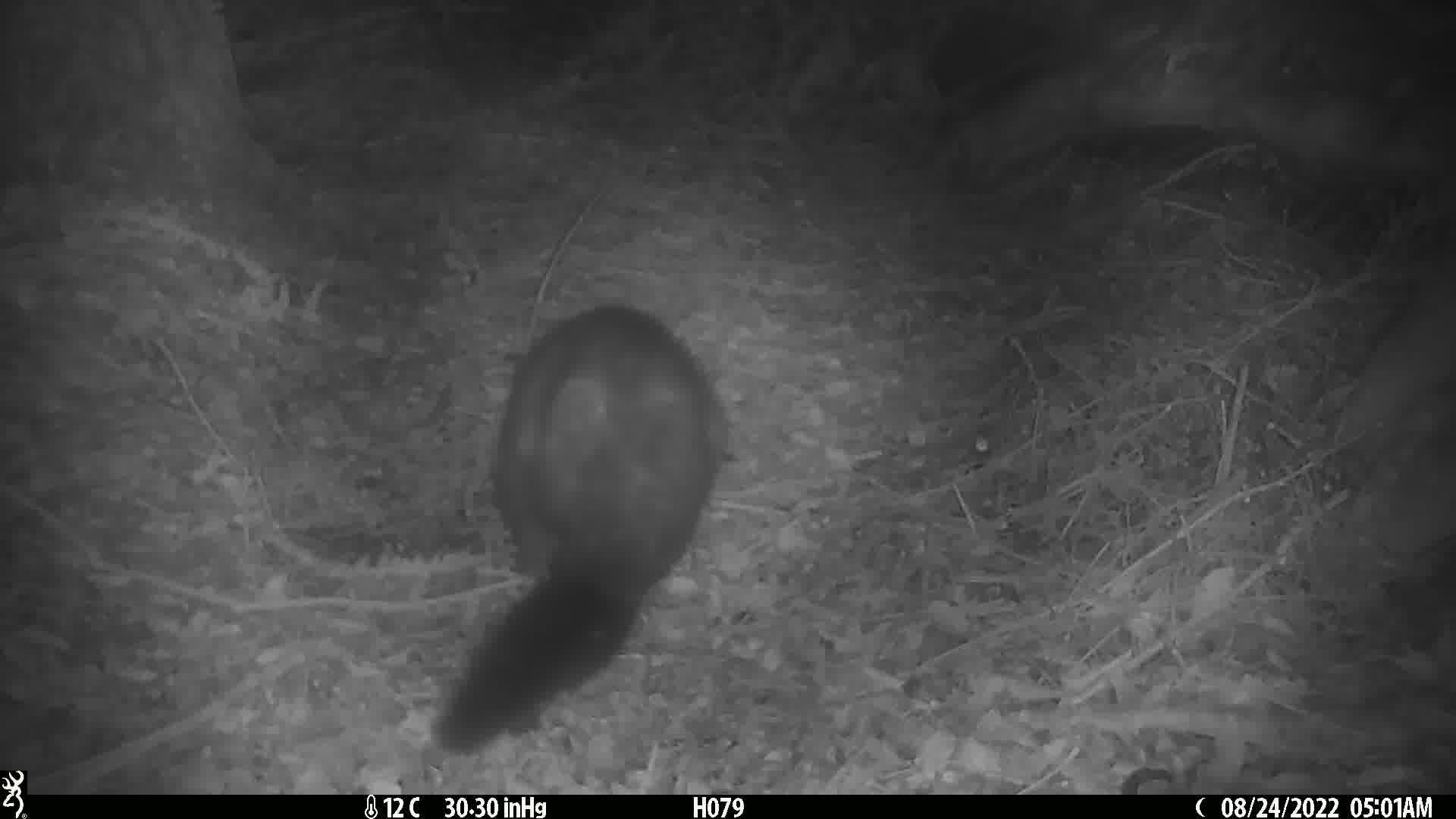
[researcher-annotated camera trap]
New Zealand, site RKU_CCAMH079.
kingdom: Animalia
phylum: Chordata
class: Mammalia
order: Diprotodontia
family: Phalangeridae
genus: Trichosurus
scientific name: Trichosurus vulpecula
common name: common brushtail possum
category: possum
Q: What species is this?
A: Possum (common brushtail possum) (Trichosurus vulpecula).